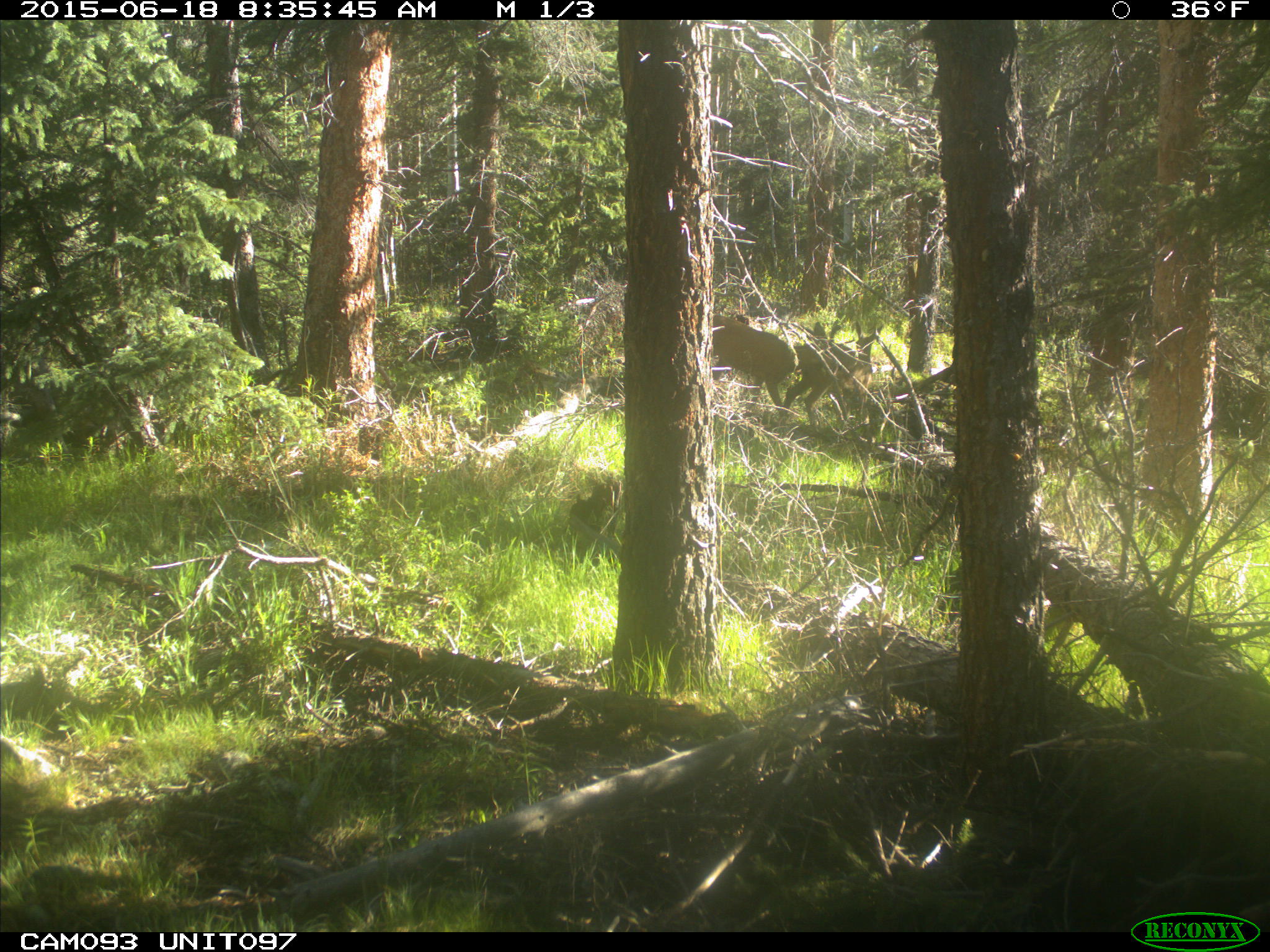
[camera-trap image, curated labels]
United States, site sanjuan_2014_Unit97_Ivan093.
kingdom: Animalia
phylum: Chordata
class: Mammalia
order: Artiodactyla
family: Cervidae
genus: Odocoileus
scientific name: Odocoileus hemionus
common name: mule deer